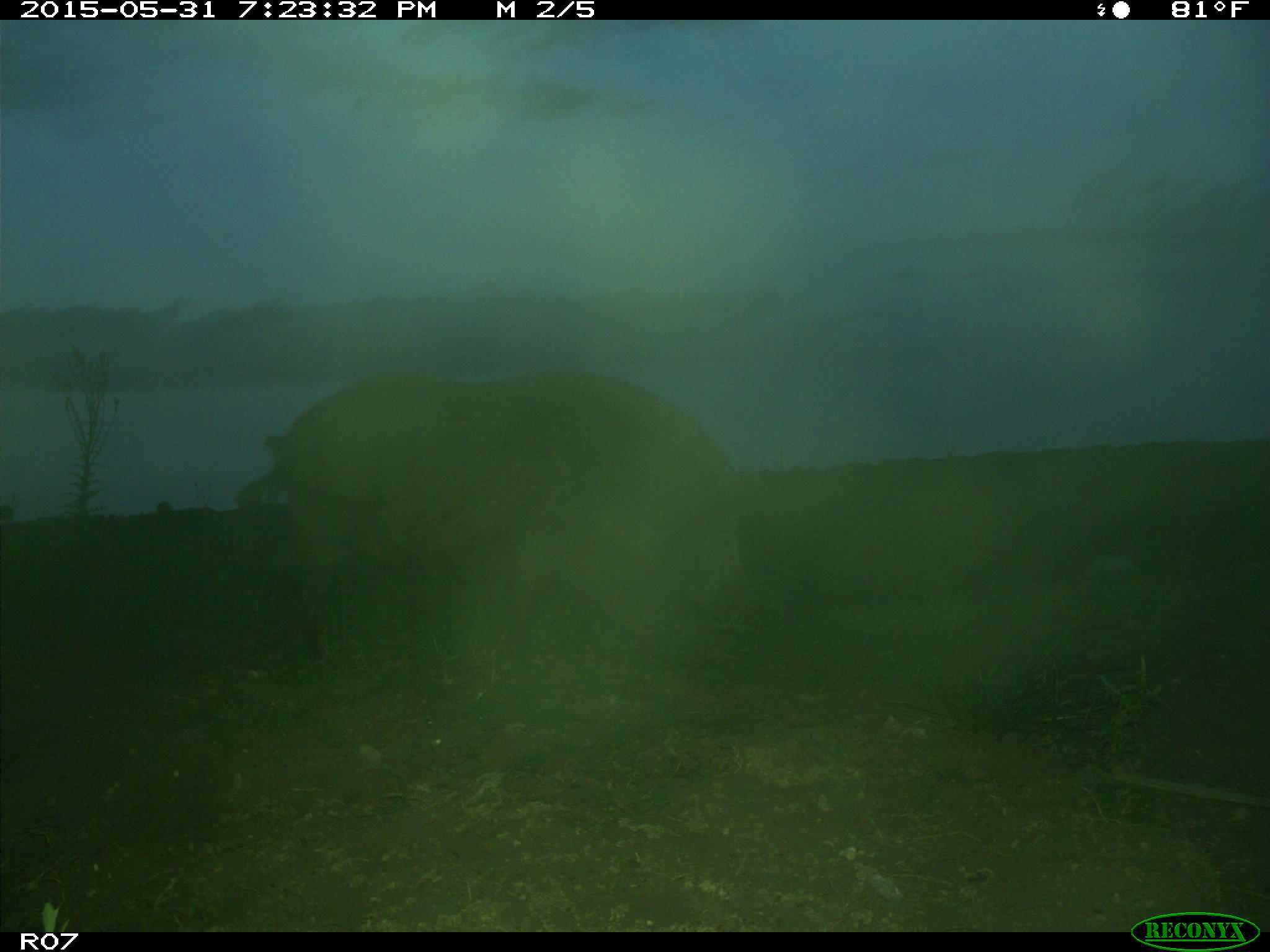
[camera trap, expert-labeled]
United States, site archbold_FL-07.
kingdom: Animalia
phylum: Chordata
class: Mammalia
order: Artiodactyla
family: Suidae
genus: Sus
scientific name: Sus scrofa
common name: wild boar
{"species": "Sus scrofa (wild boar)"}